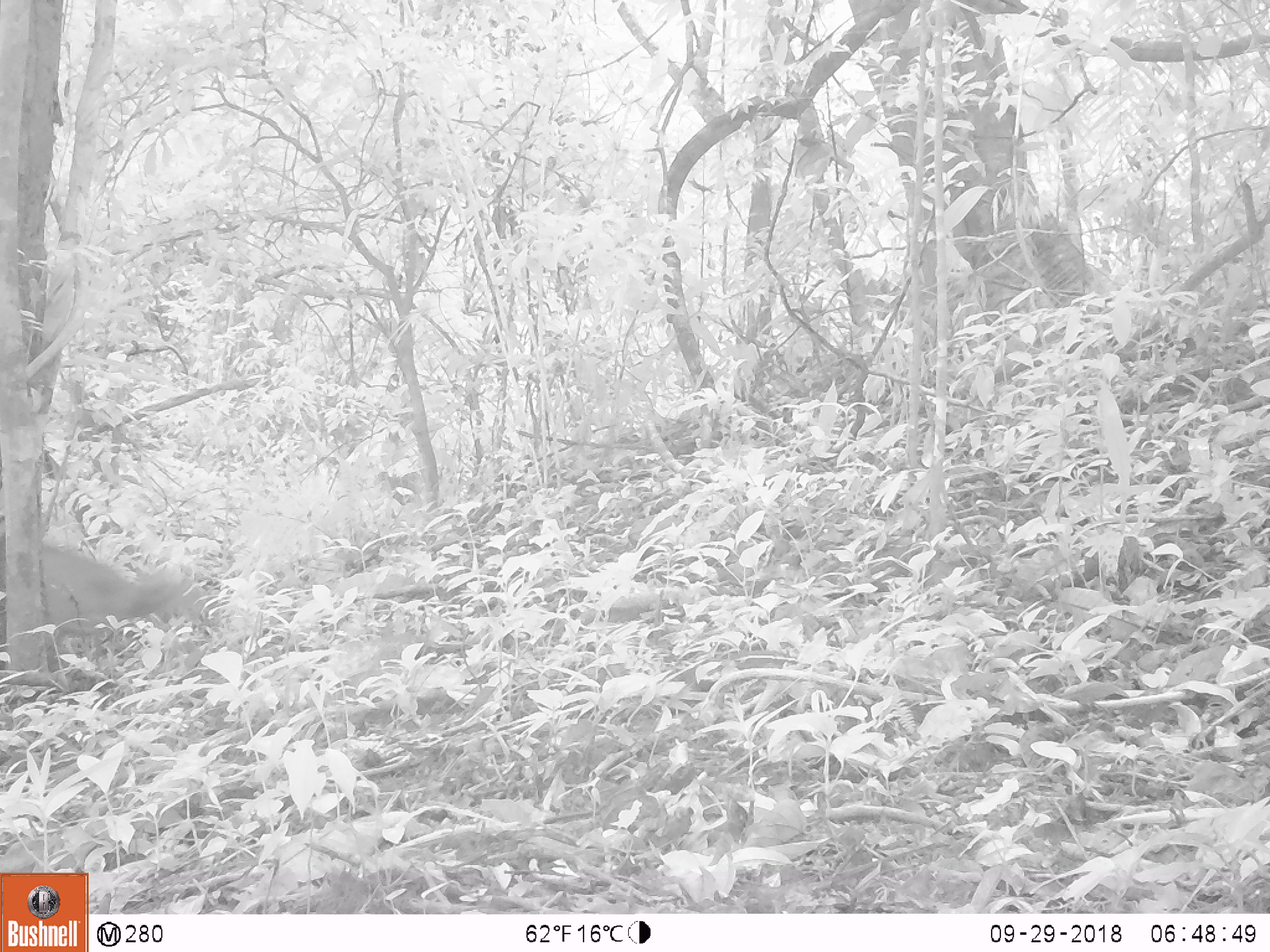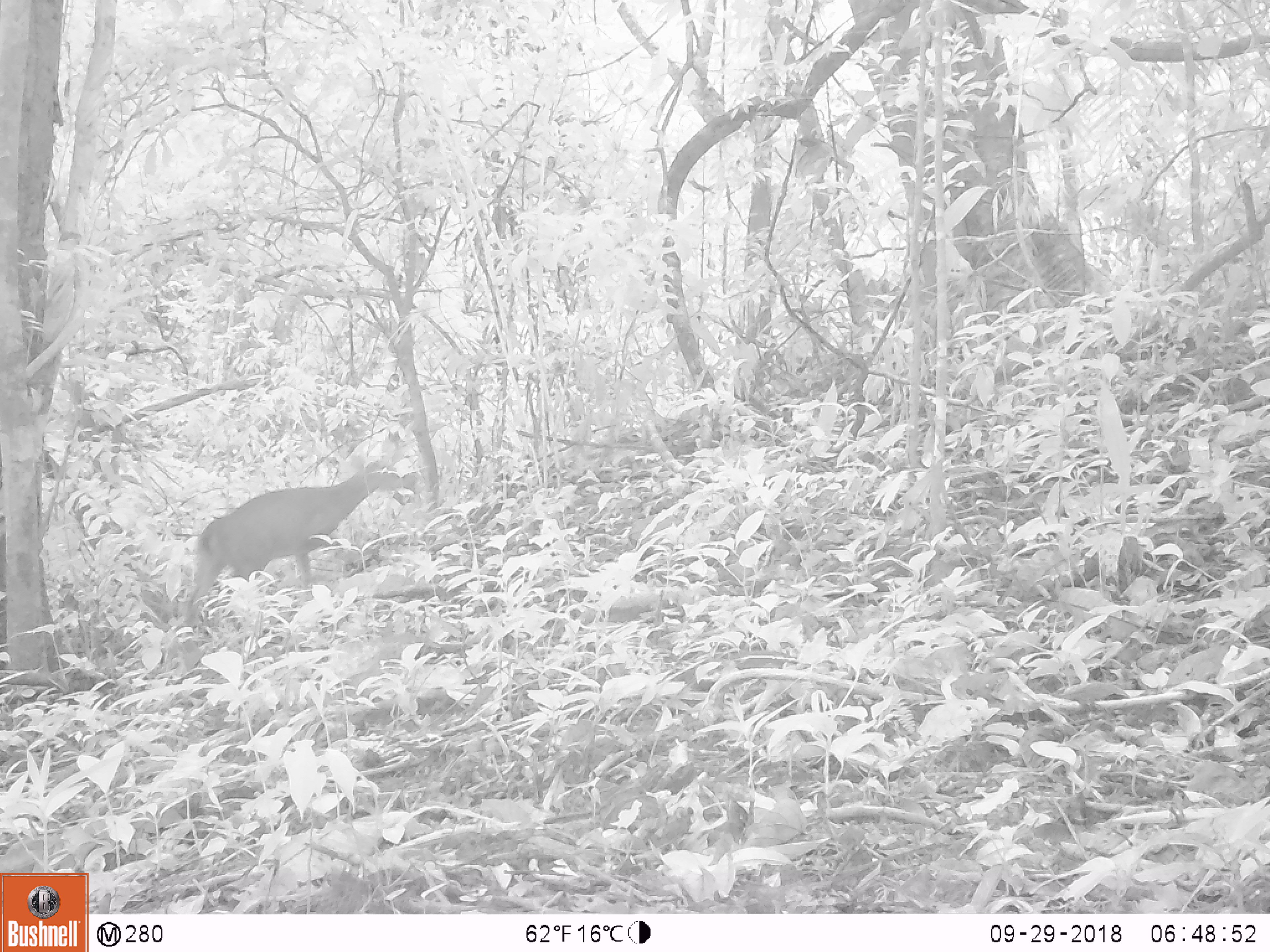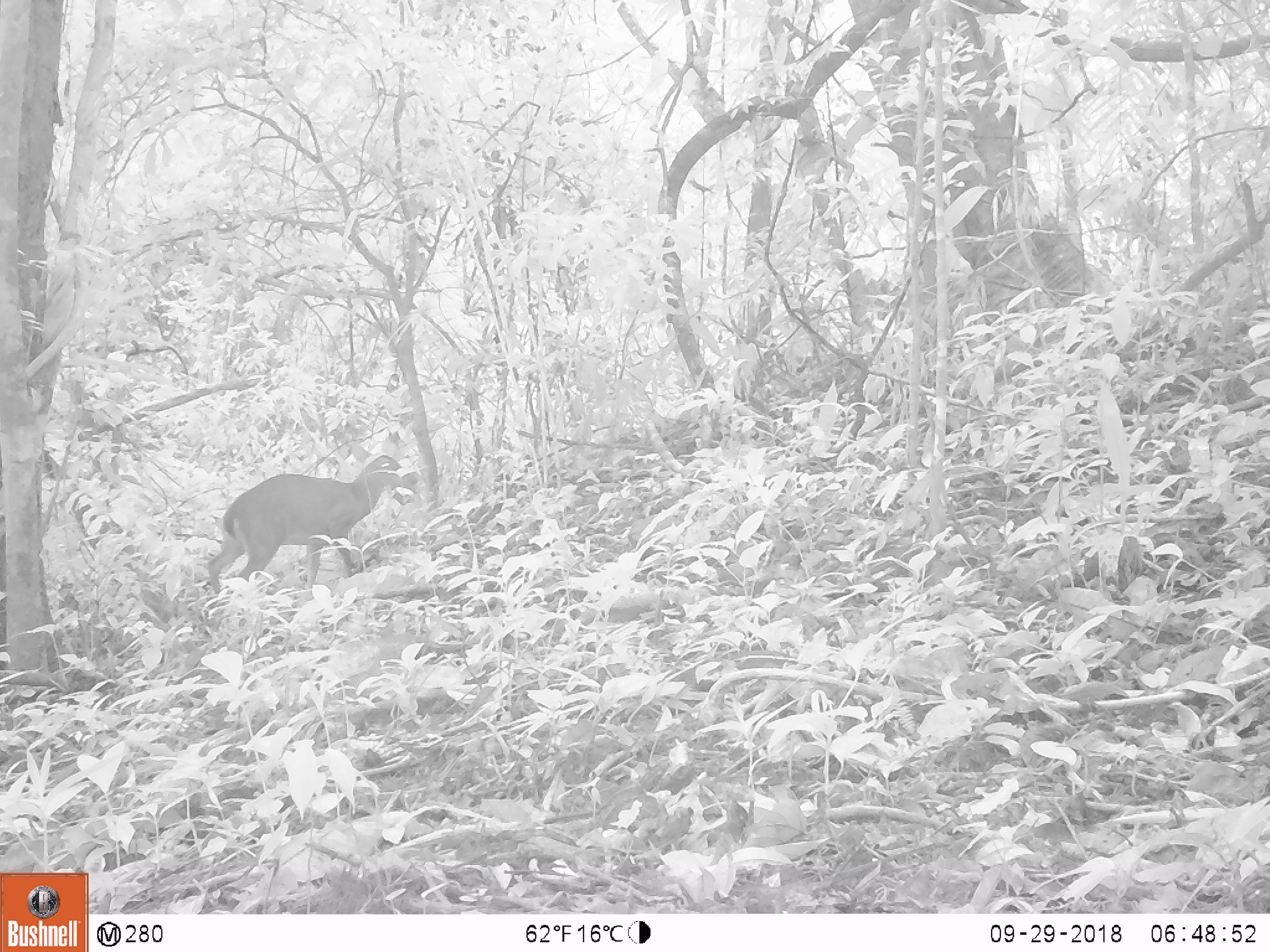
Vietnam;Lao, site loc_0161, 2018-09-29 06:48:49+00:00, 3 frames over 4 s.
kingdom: Animalia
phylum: Chordata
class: Mammalia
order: Artiodactyla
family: Cervidae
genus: Muntiacus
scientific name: Muntiacus vuquangensis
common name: large-antlered muntjac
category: large antlered muntjac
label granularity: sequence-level